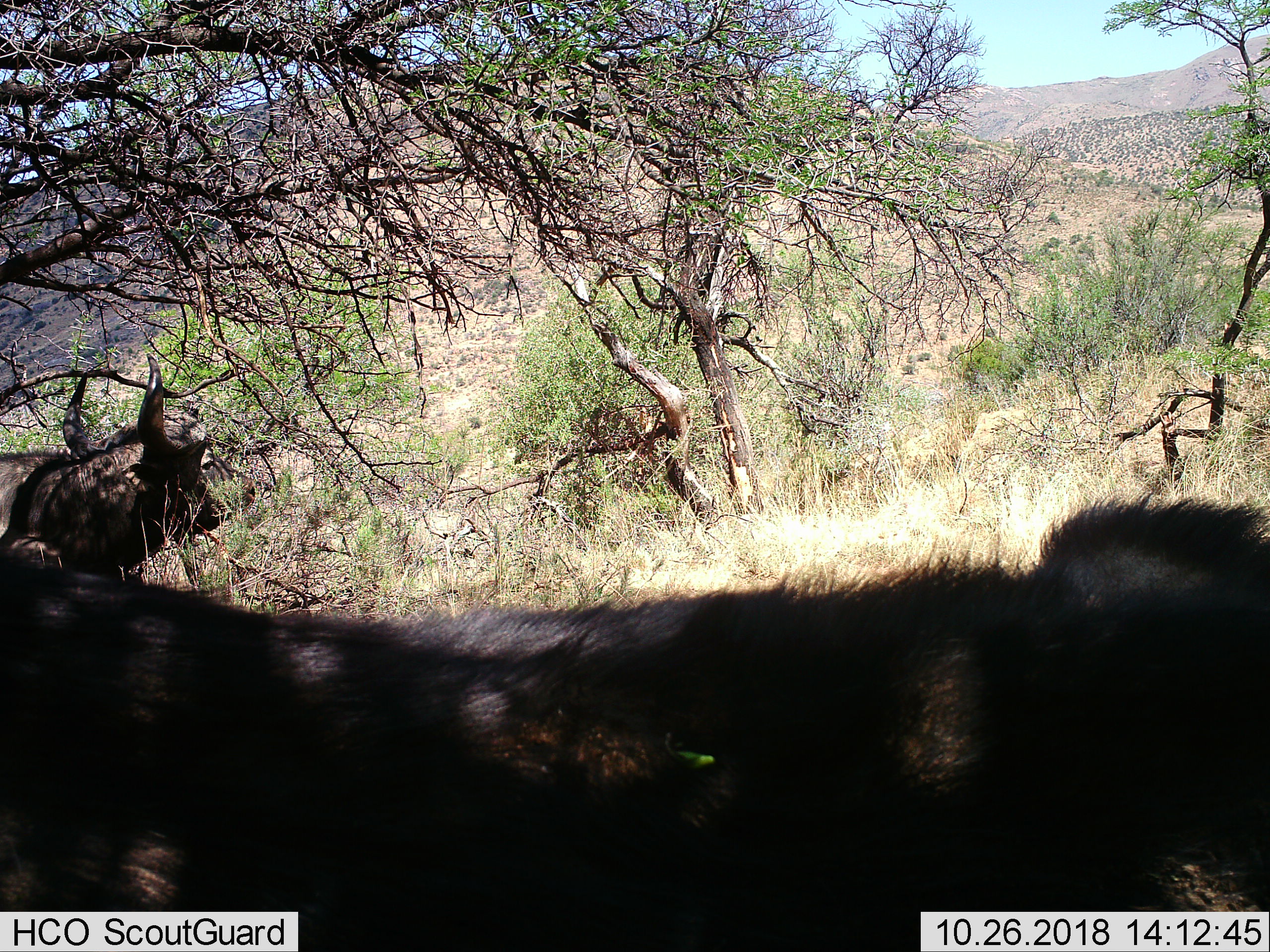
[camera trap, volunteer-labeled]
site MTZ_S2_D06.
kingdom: Animalia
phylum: Chordata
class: Mammalia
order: Artiodactyla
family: Bovidae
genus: Syncerus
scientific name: Syncerus caffer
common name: african buffalo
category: buffalo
Buffalo (african buffalo) (Syncerus caffer), count 2. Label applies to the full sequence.